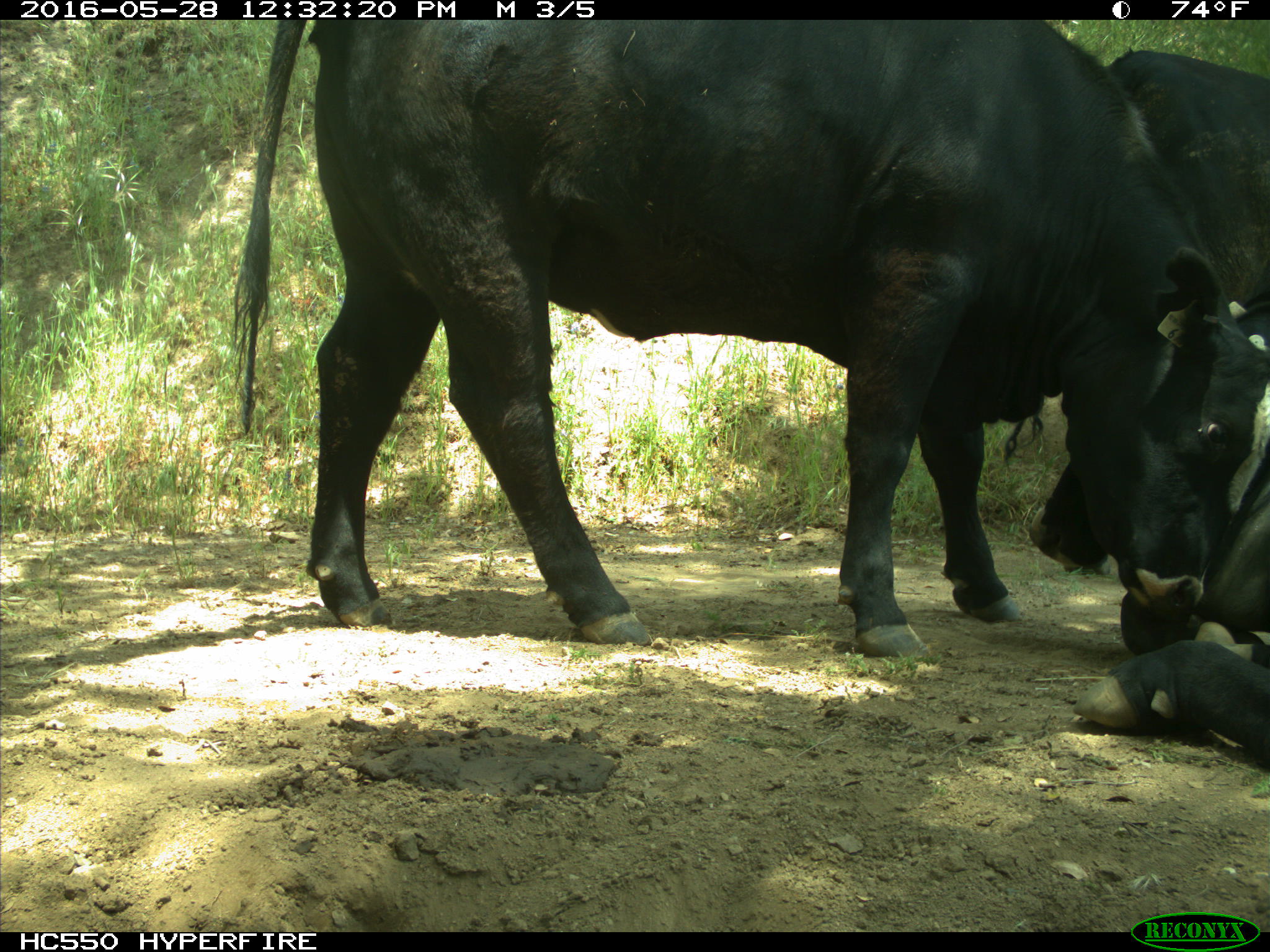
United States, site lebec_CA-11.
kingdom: Animalia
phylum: Chordata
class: Mammalia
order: Artiodactyla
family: Bovidae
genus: Bos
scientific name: Bos taurus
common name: domestic cow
Bos taurus (domestic cow).